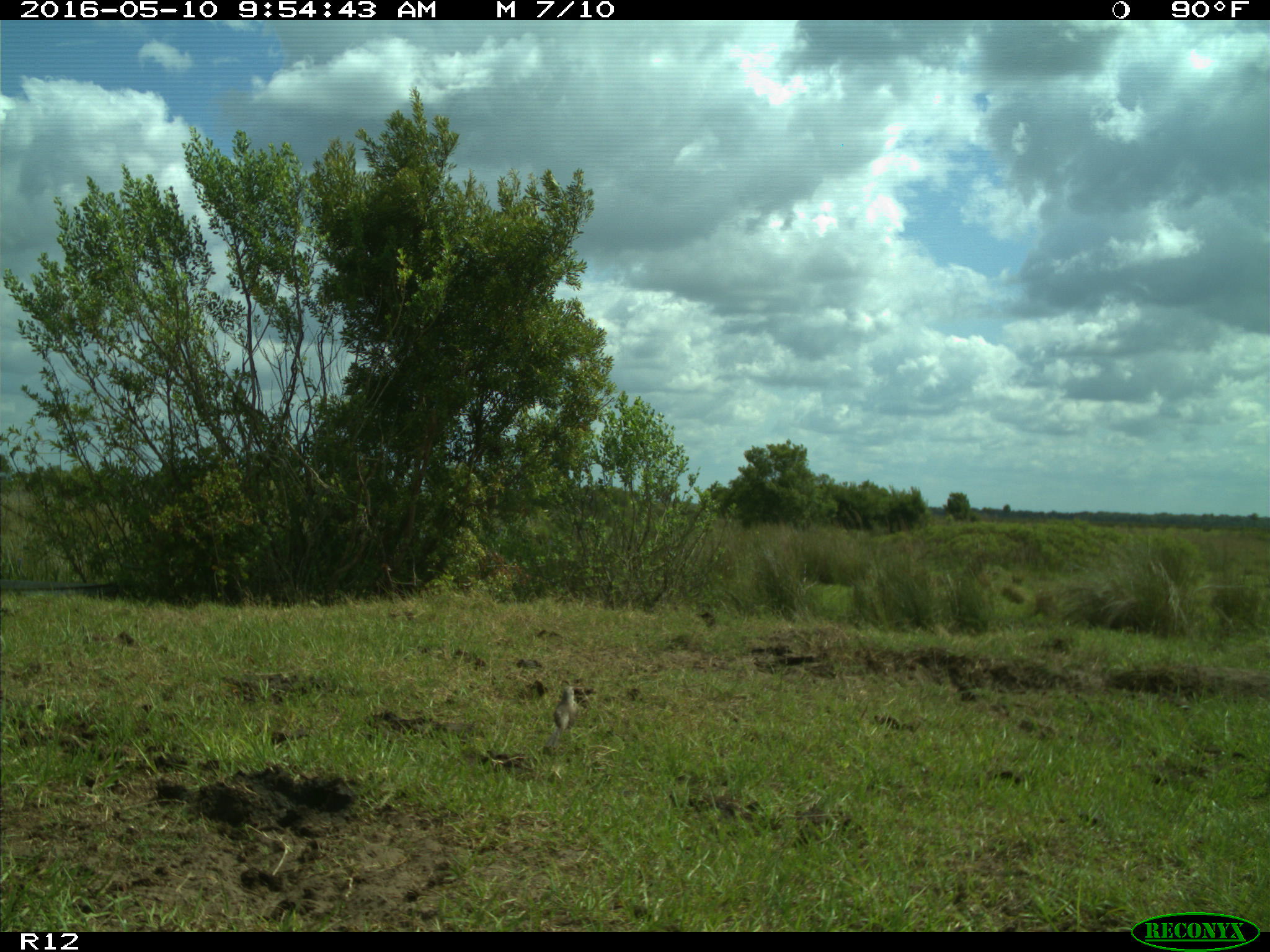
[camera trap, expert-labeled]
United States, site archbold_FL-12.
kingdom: Animalia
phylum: Chordata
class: Aves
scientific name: Aves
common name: birds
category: unidentified bird